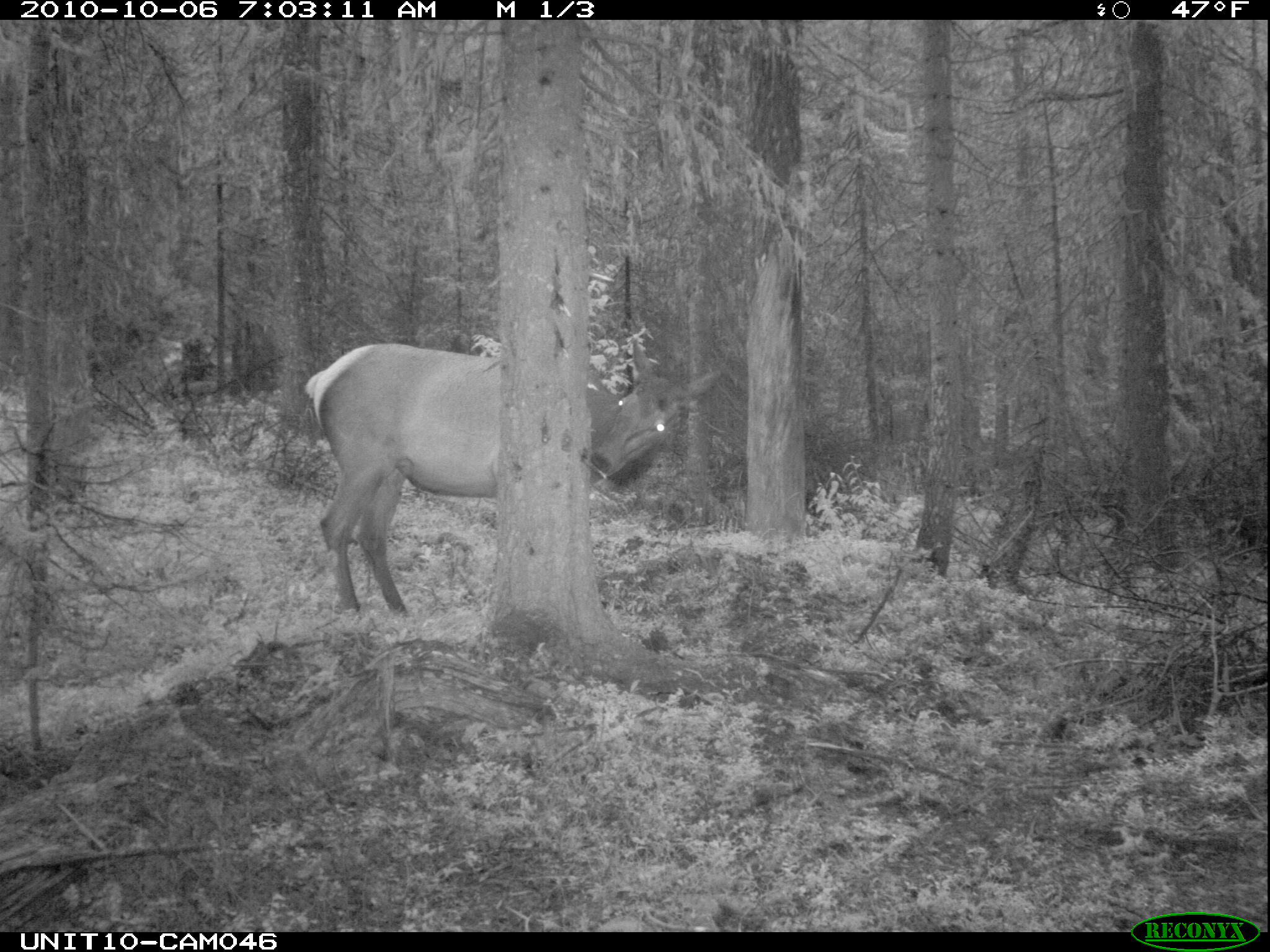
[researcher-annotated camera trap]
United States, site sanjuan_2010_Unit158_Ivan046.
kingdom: Animalia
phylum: Chordata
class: Mammalia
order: Artiodactyla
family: Cervidae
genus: Cervus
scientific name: Cervus elaphus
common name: red deer